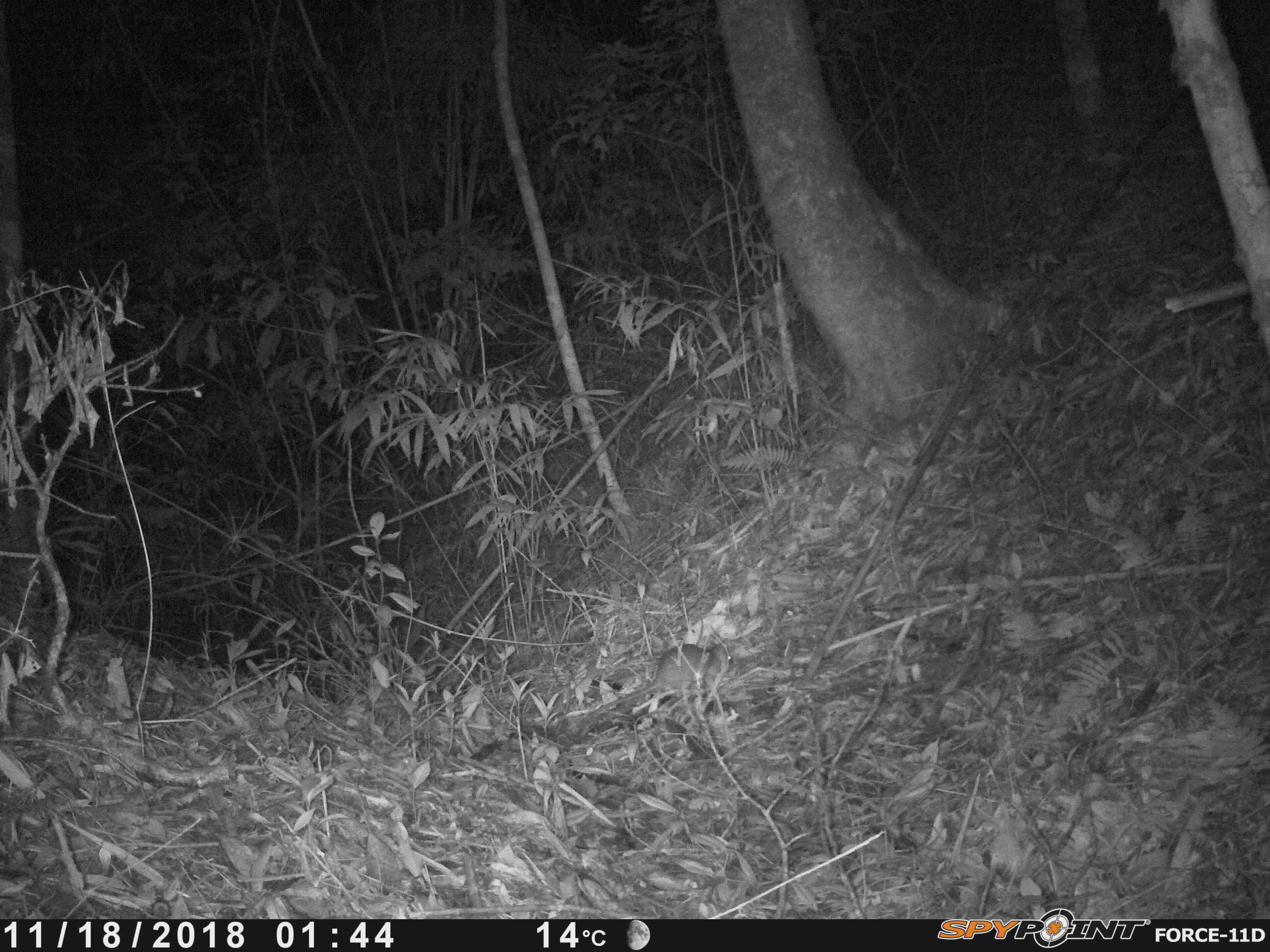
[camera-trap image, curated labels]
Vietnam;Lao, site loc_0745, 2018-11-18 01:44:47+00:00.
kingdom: Animalia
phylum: Chordata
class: Mammalia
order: Rodentia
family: Muridae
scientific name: Muridae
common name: old-world mice and rats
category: unidentified murid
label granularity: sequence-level